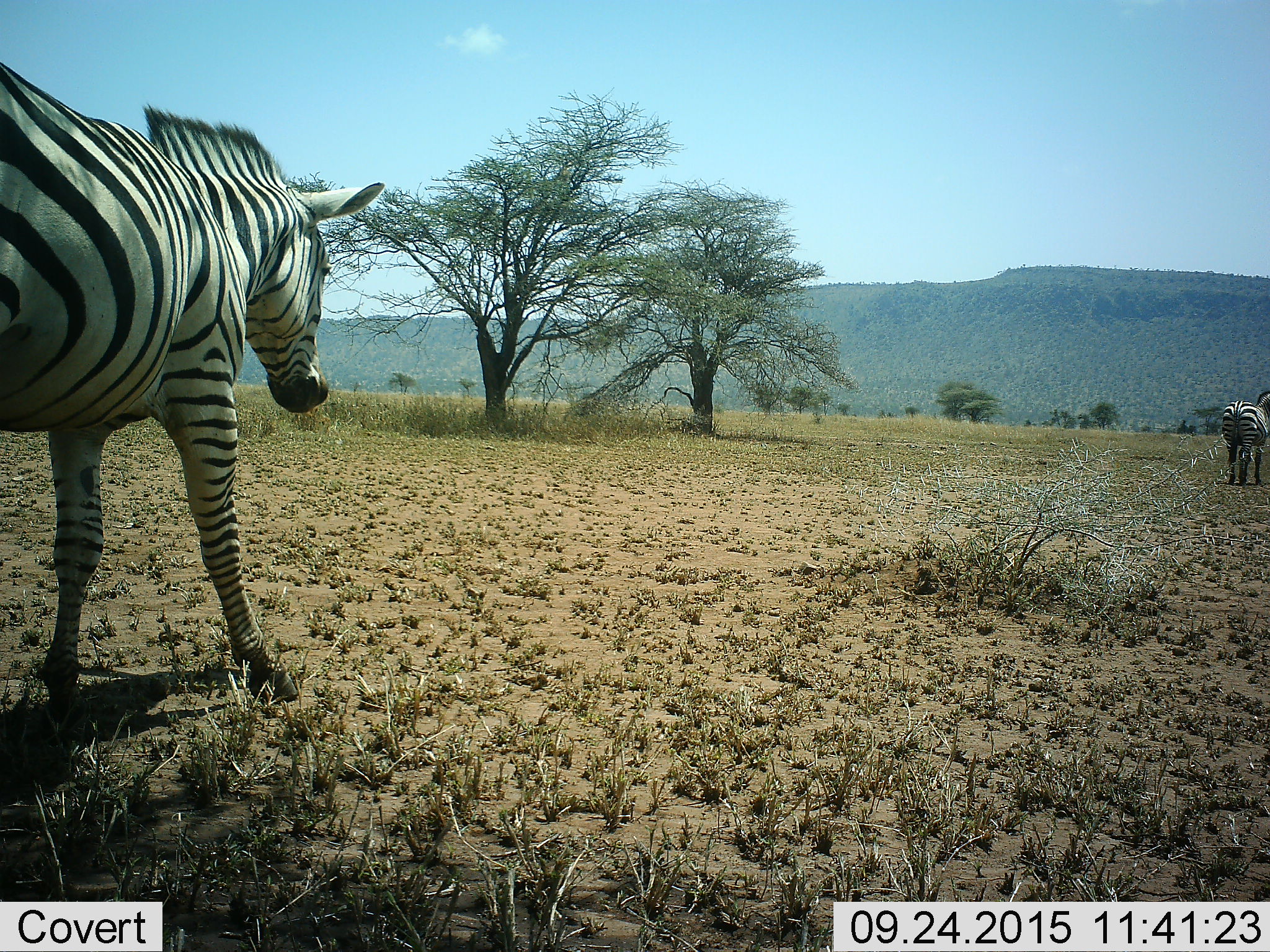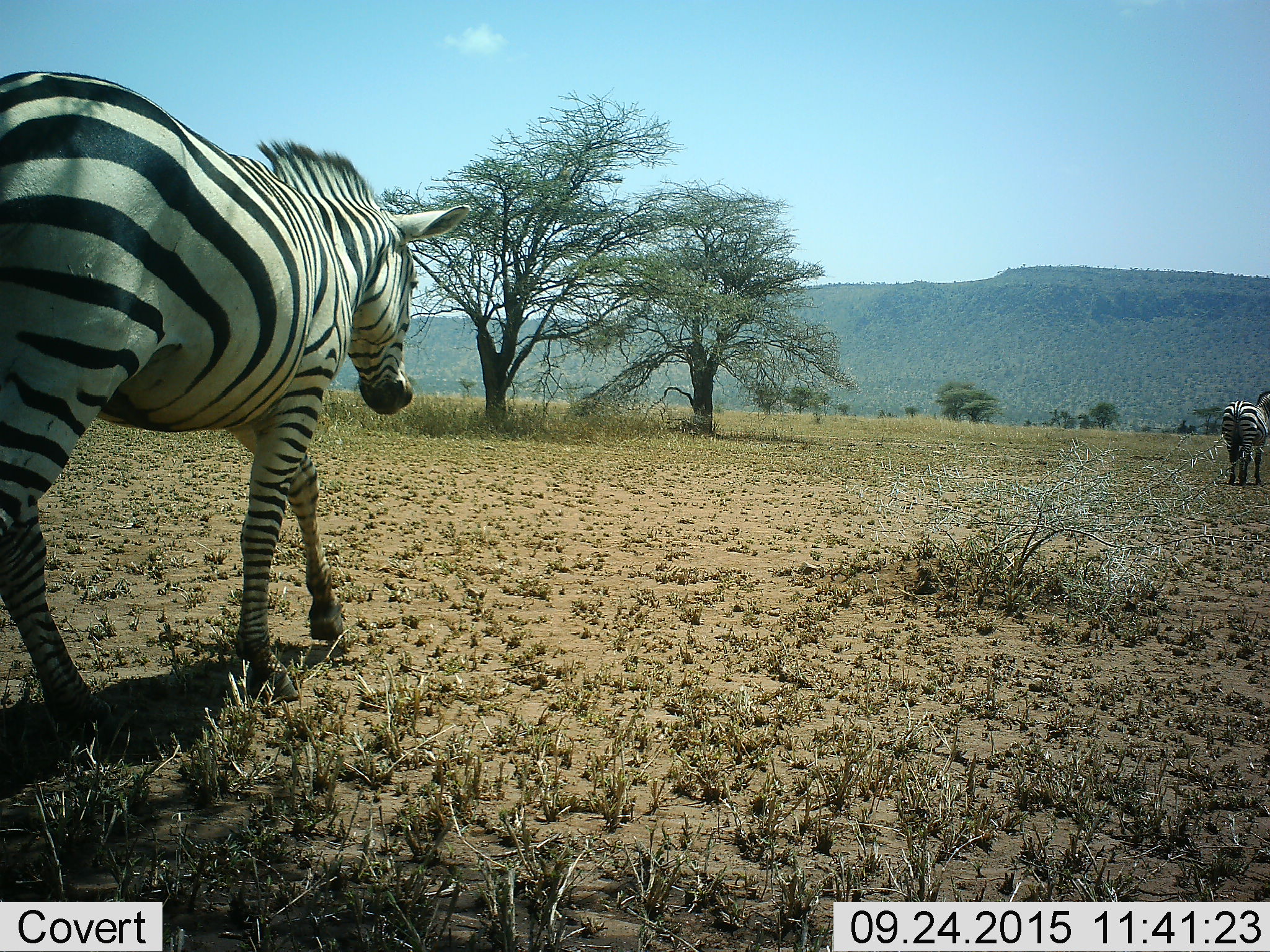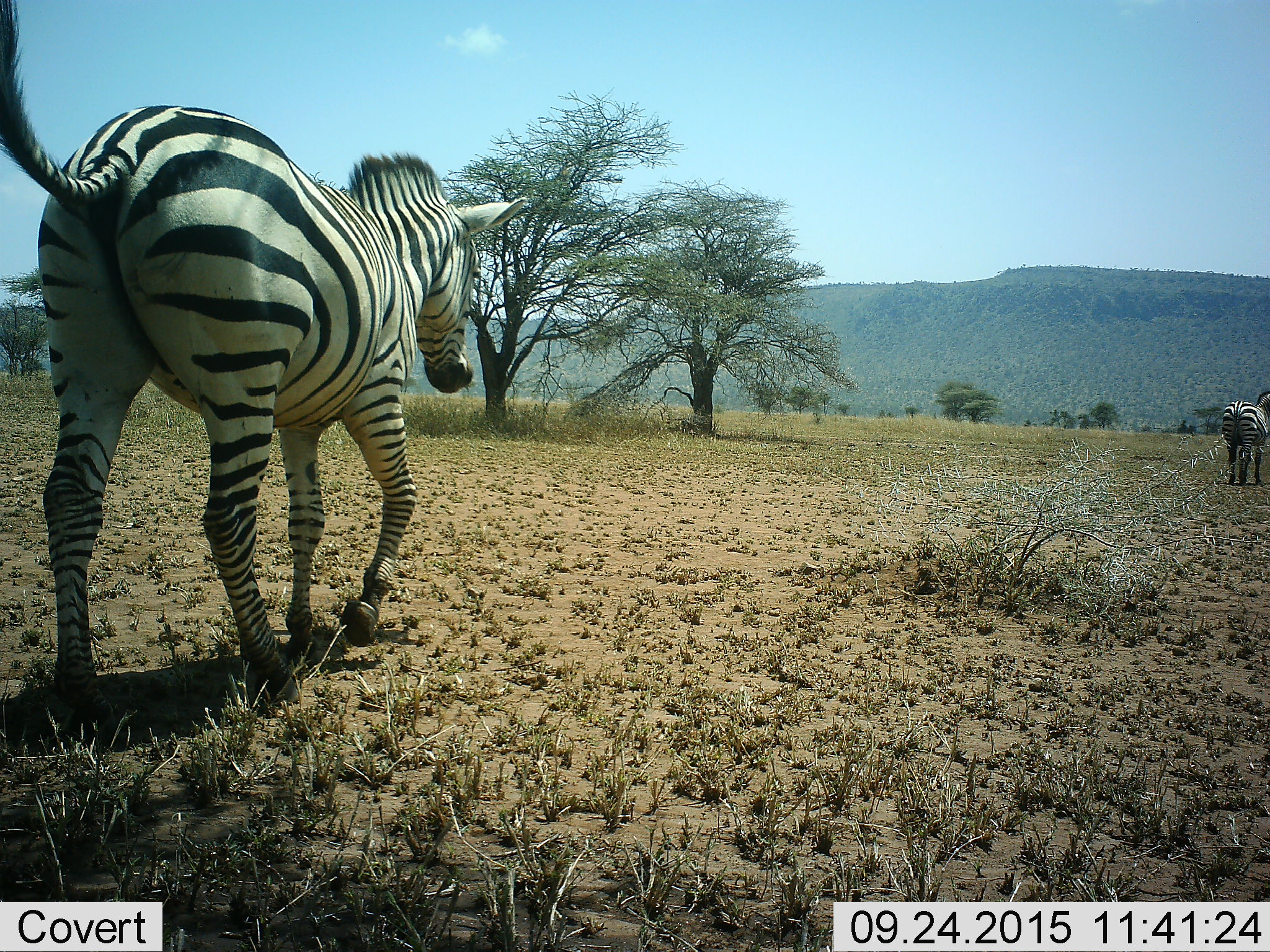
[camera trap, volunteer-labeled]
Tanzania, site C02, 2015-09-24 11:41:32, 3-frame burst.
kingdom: Animalia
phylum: Chordata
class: Mammalia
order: Perissodactyla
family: Equidae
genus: Equus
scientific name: Equus quagga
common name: plains zebra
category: zebra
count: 2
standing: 55%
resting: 0%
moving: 95%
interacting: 0%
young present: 0%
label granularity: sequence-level